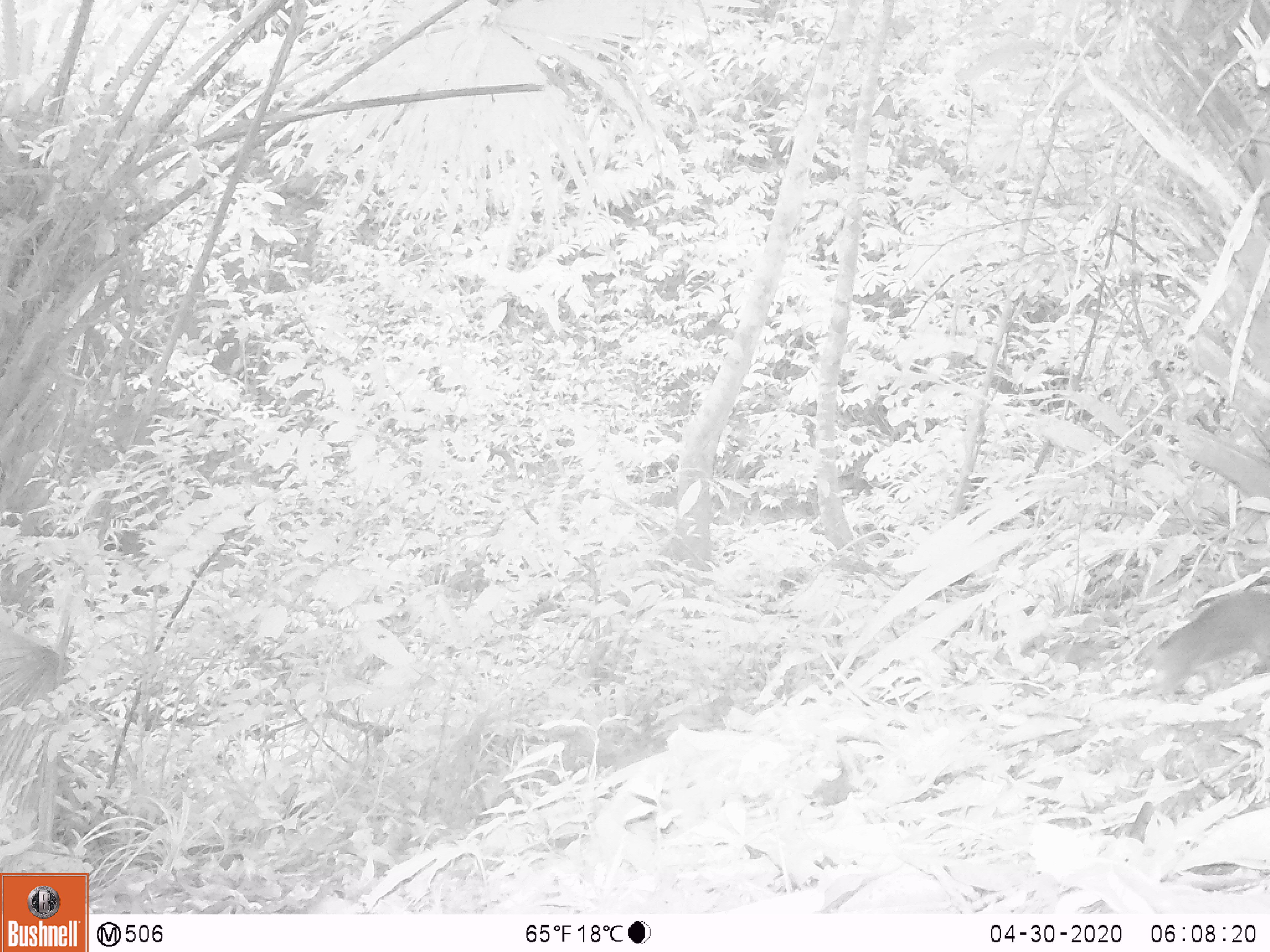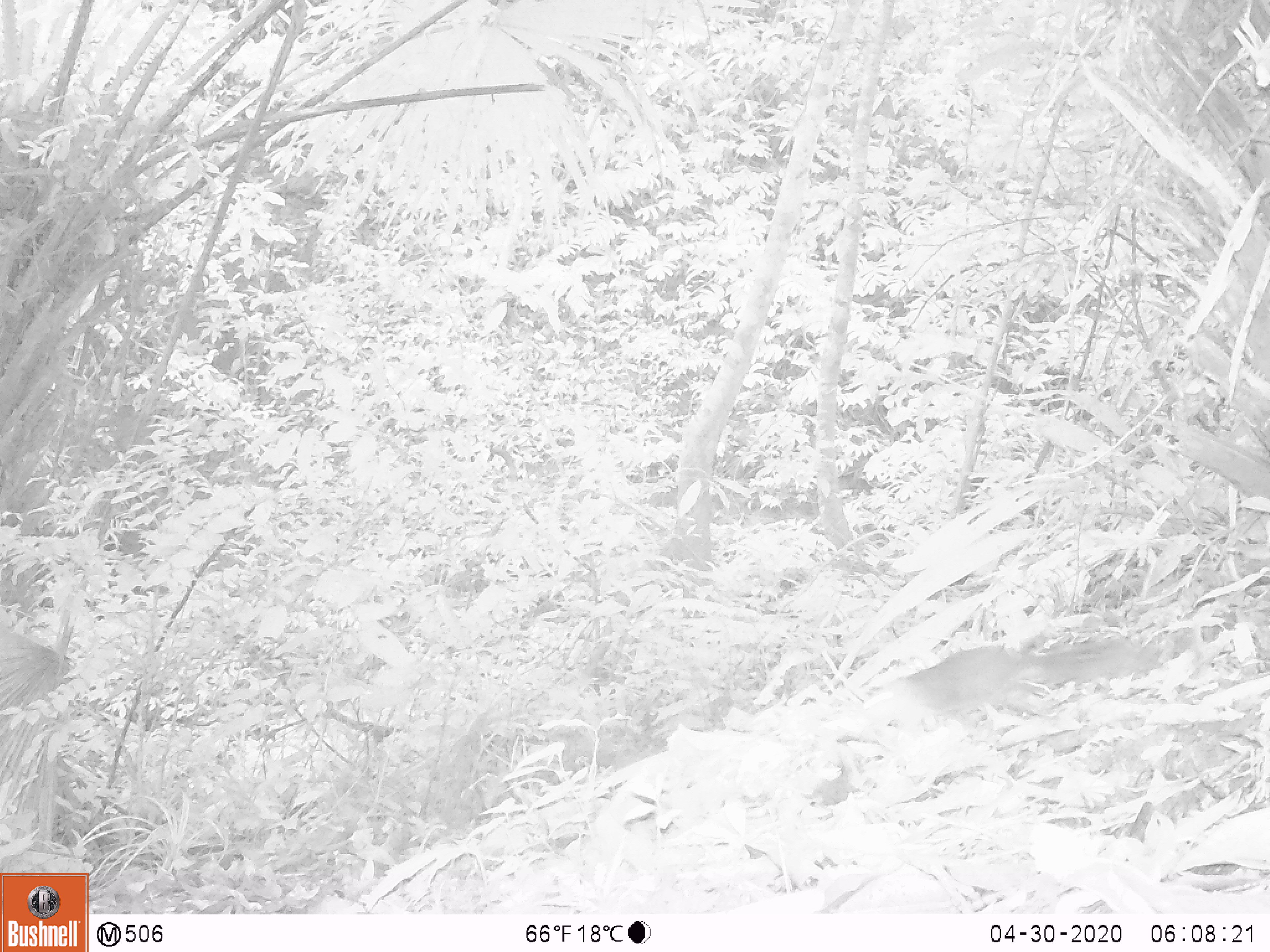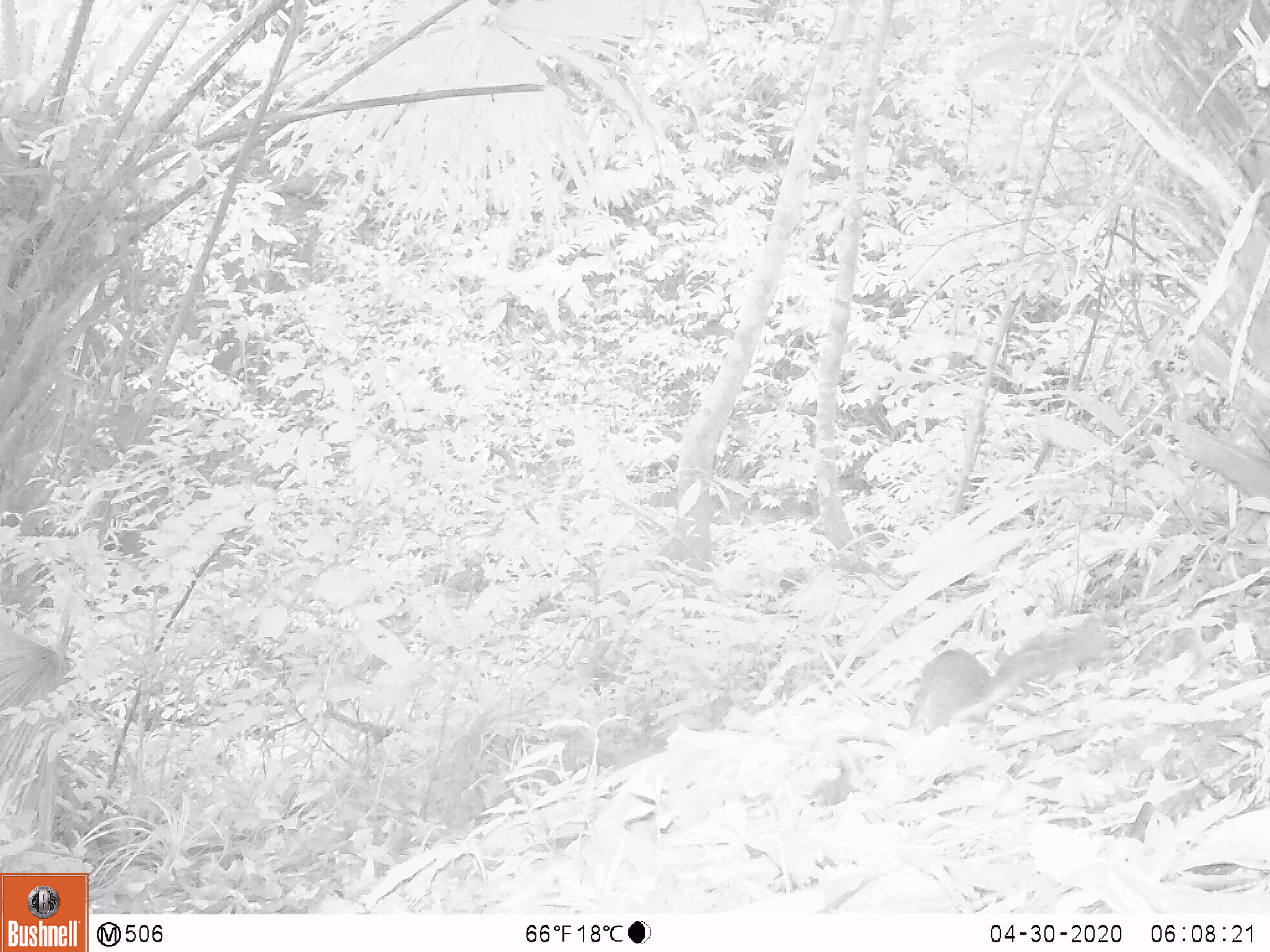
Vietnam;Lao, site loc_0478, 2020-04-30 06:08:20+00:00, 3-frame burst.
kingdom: Animalia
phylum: Chordata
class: Mammalia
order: Rodentia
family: Sciuridae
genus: Dremomys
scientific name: Dremomys rufigenis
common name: red-cheeked squirrel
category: red cheeked squirrel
Red cheeked squirrel (red-cheeked squirrel) (Dremomys rufigenis). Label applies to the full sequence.